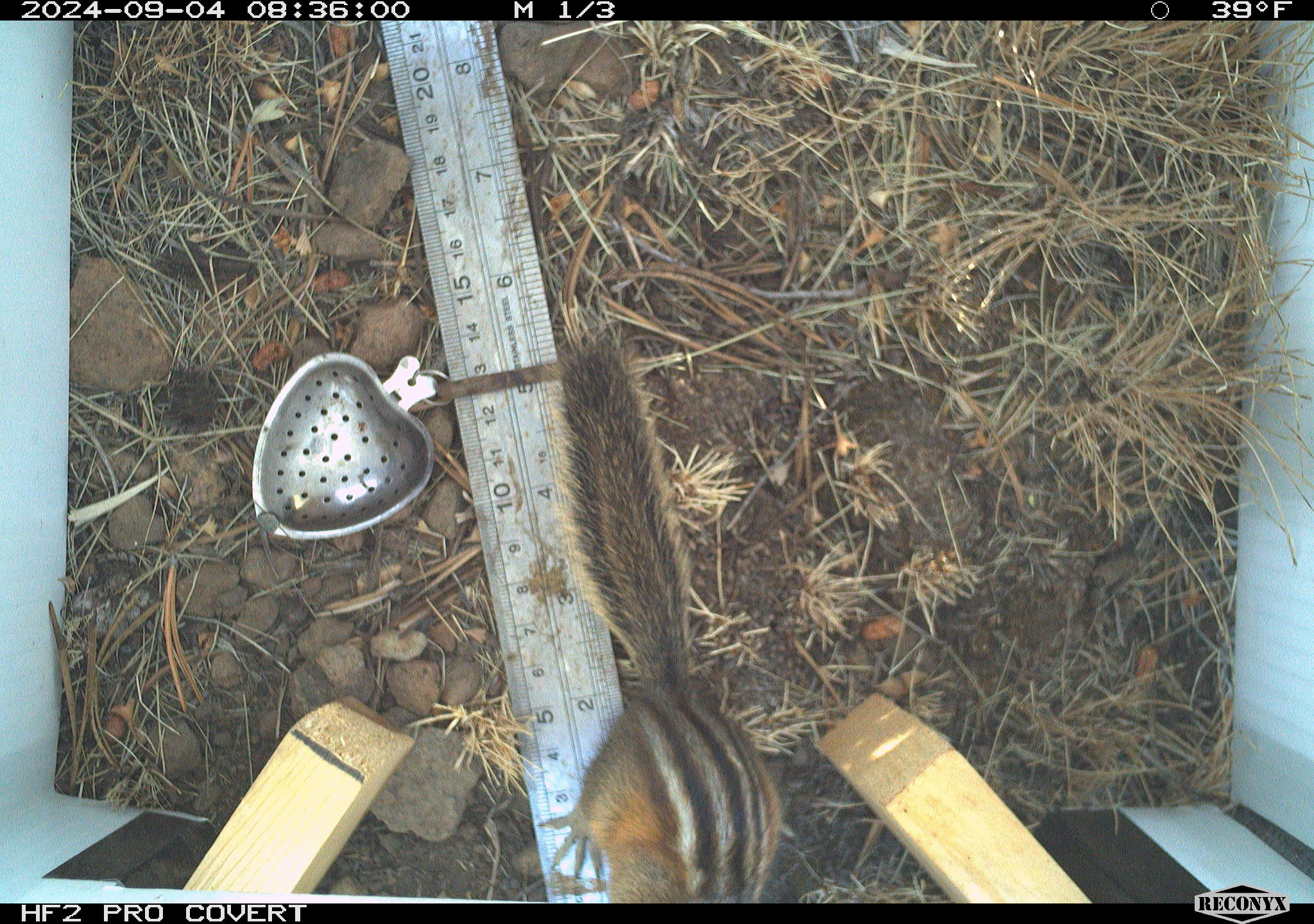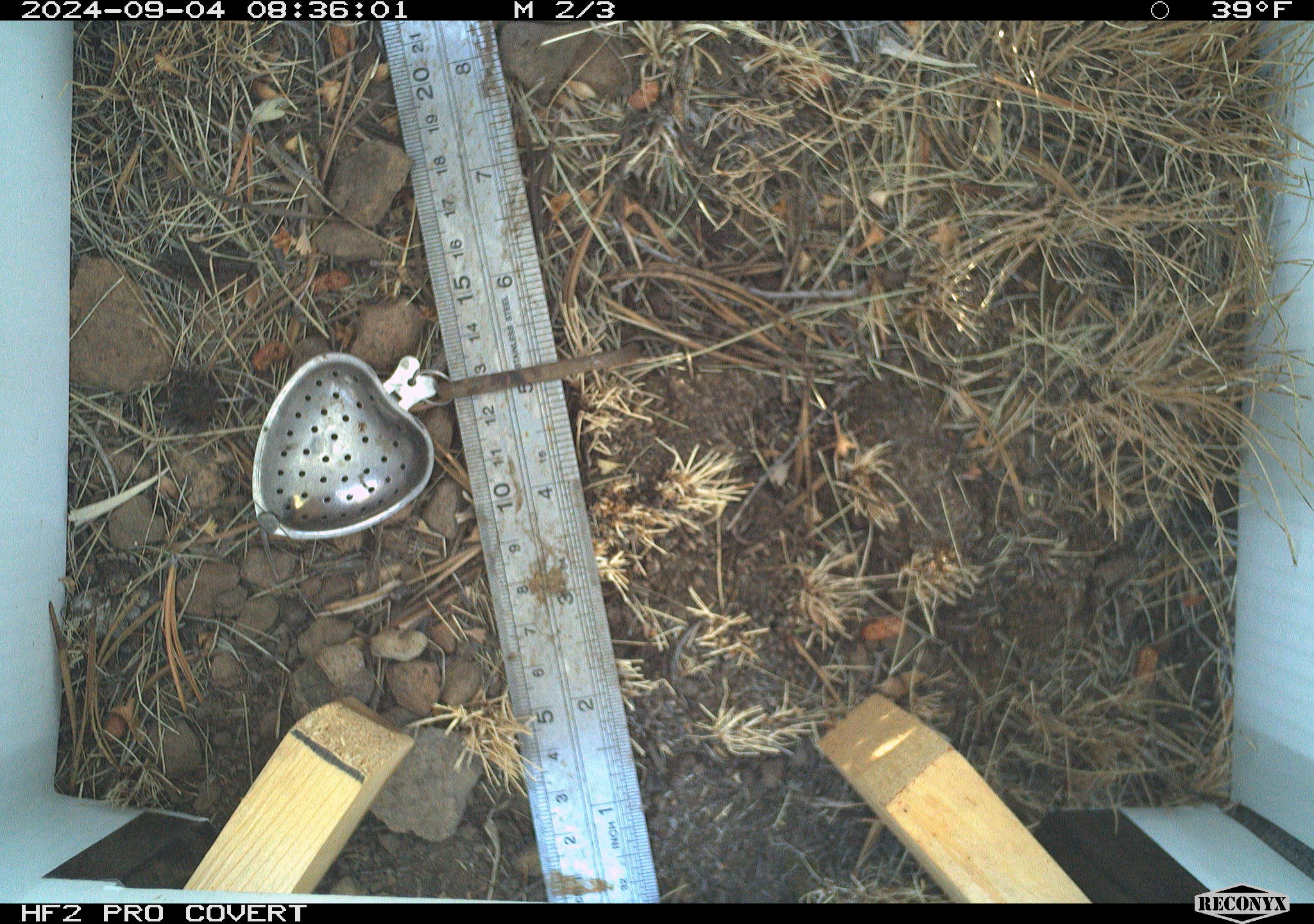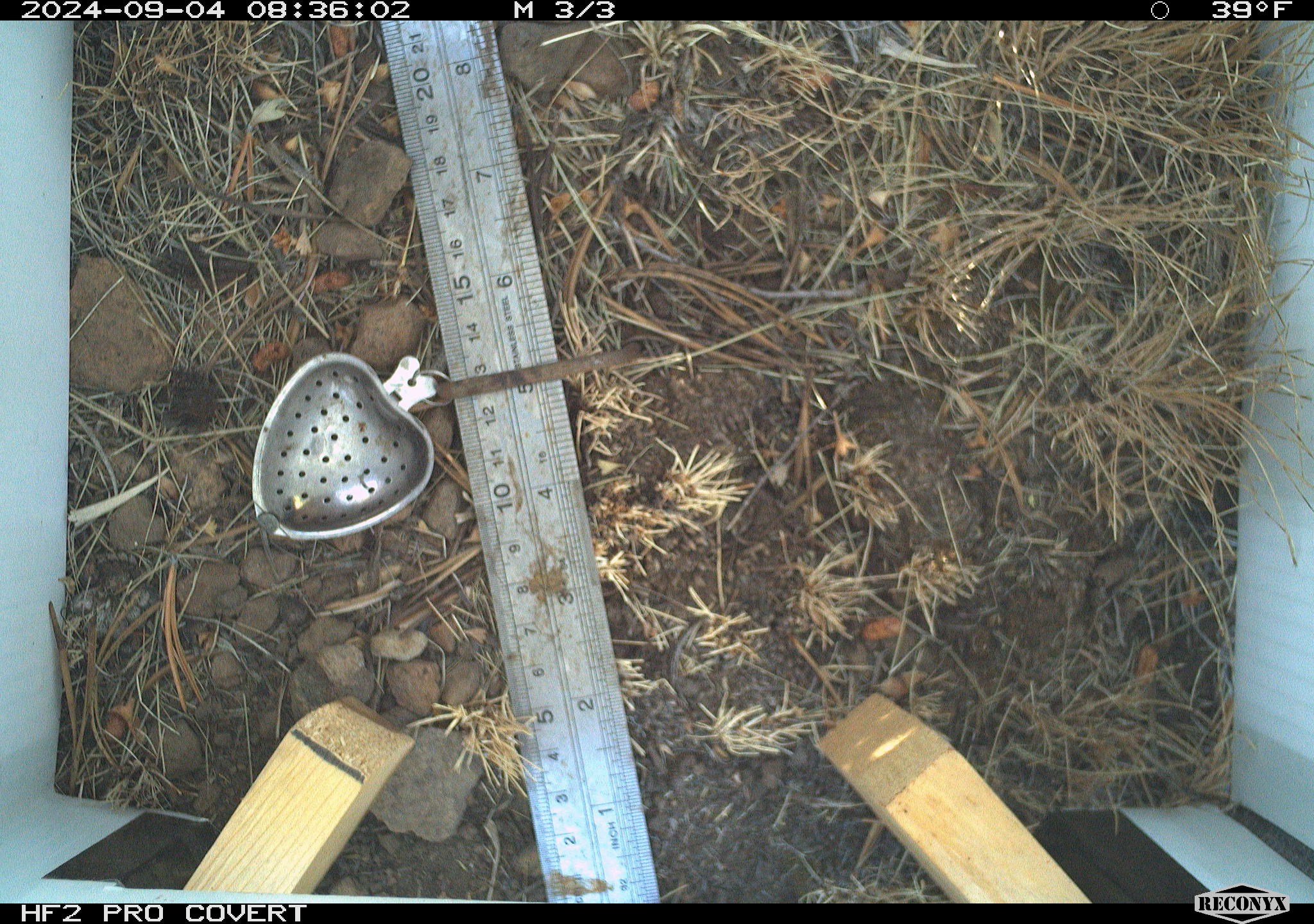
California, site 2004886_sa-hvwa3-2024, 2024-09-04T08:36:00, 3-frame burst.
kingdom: Animalia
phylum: Chordata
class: Mammalia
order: Rodentia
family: Sciuridae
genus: Neotamias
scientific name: Neotamias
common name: western chipmunks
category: neotamias species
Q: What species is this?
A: Neotamias species (western chipmunks) (Neotamias).